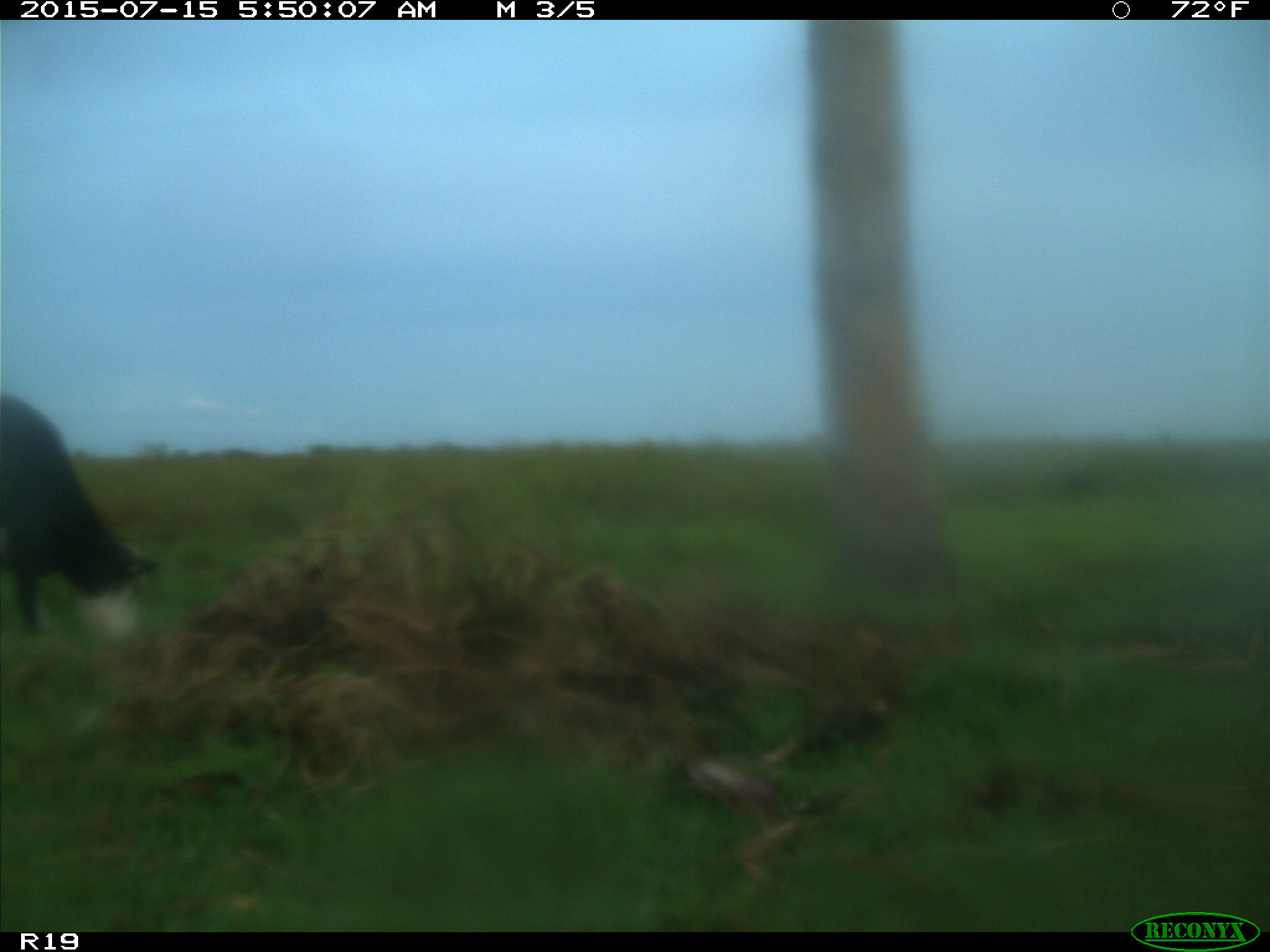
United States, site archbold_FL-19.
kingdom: Animalia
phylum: Chordata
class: Mammalia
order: Artiodactyla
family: Bovidae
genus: Bos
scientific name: Bos taurus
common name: domestic cow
Bos taurus (domestic cow).